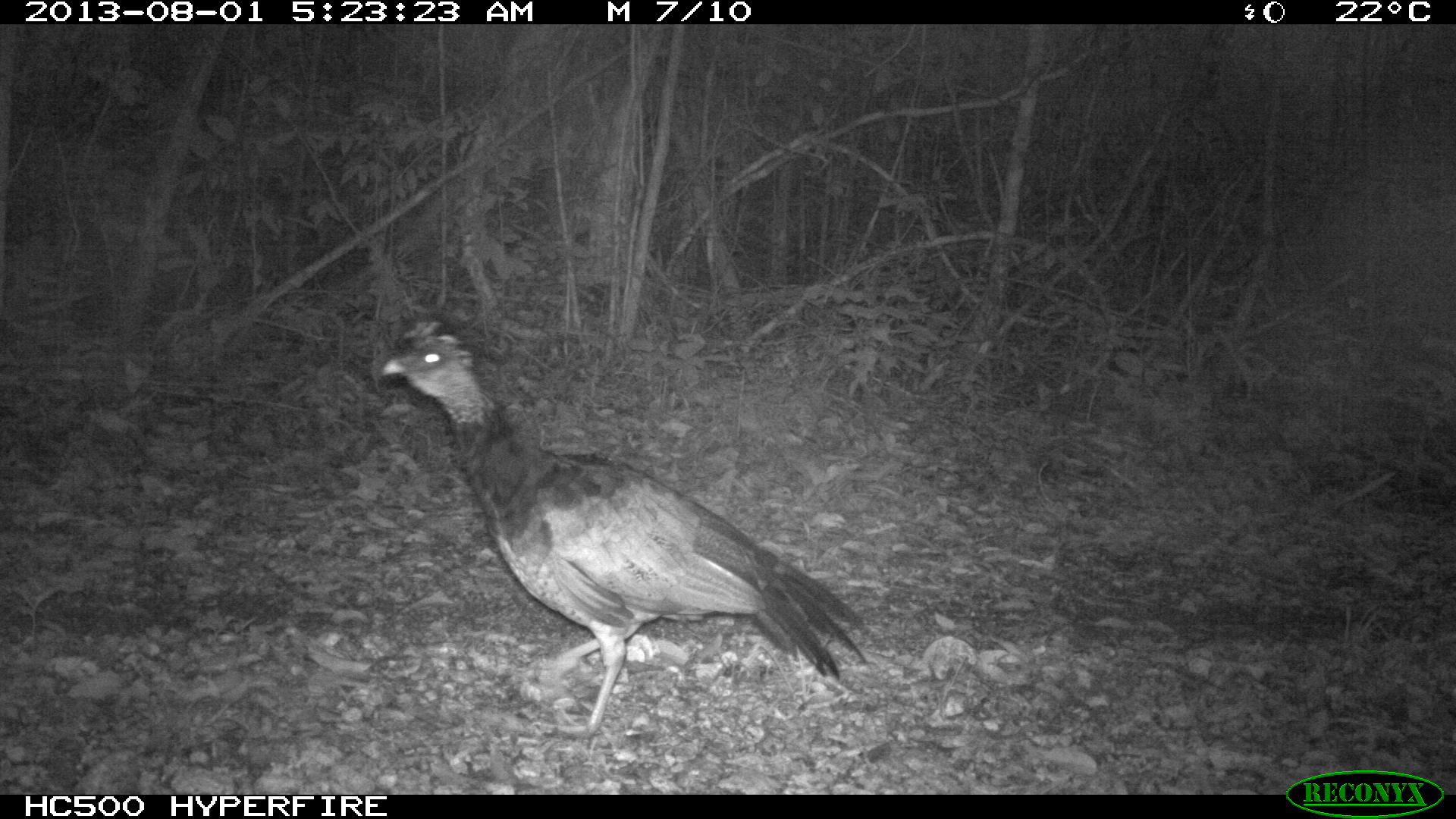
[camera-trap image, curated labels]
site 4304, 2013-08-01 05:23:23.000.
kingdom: Animalia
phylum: Chordata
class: Aves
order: Galliformes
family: Cracidae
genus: Crax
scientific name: Crax rubra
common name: great curassow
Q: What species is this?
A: Crax rubra (great curassow).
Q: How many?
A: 1.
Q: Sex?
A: Female.